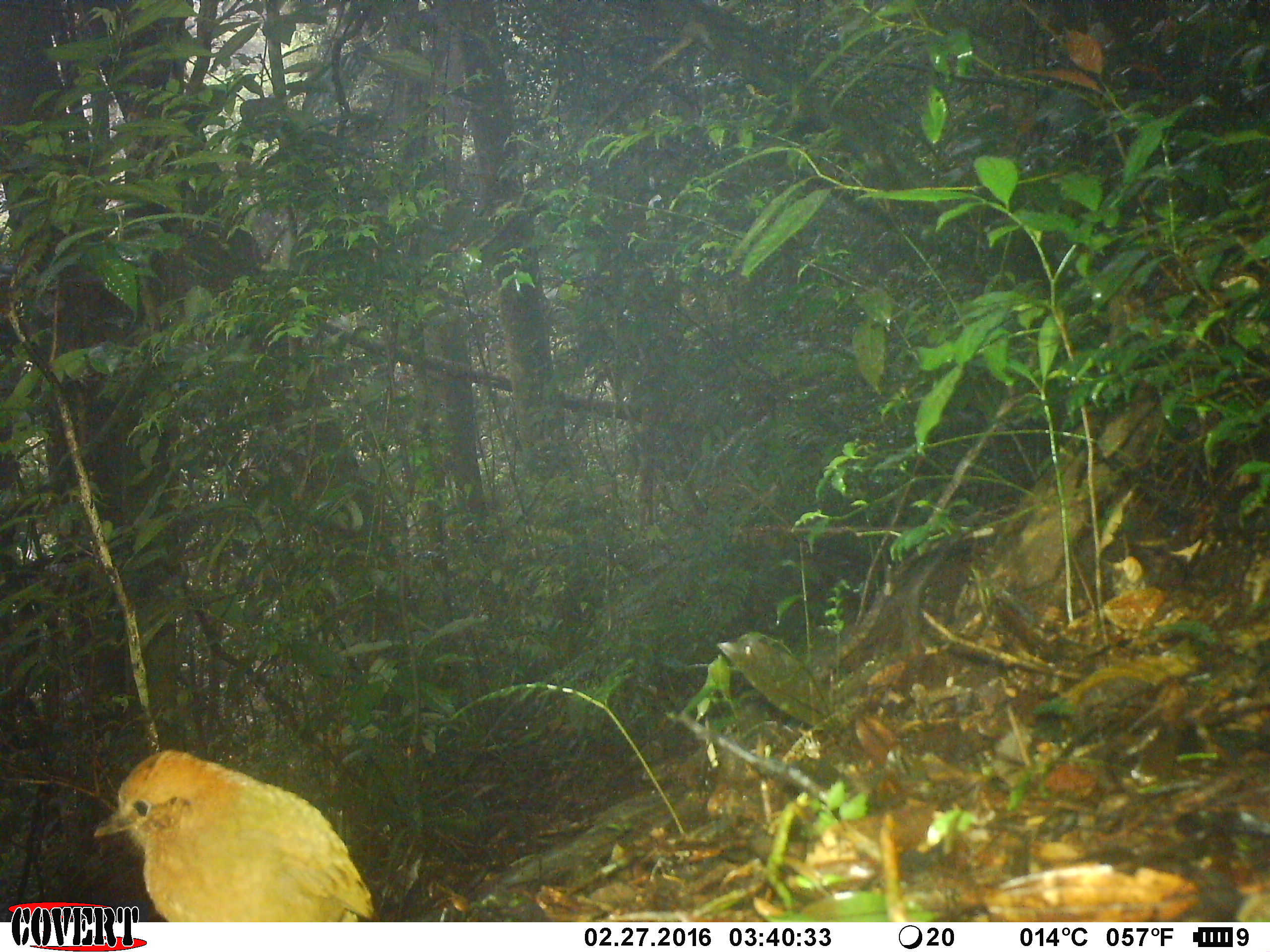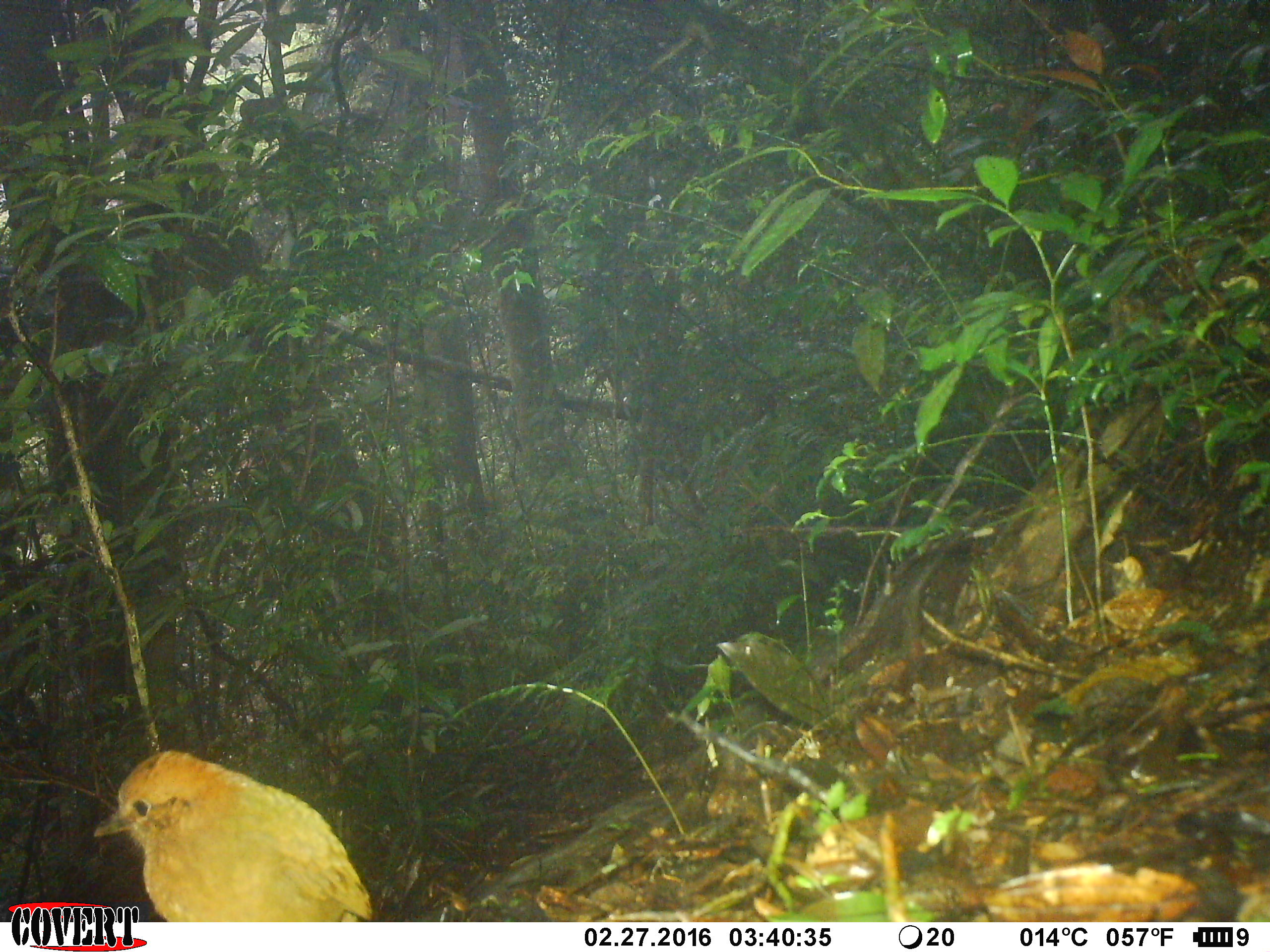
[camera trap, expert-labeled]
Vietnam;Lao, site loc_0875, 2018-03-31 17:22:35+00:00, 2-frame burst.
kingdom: Animalia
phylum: Chordata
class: Aves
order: Passeriformes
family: Pittidae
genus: Pitta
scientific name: Pitta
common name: typical pittas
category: unidentified pitta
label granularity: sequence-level